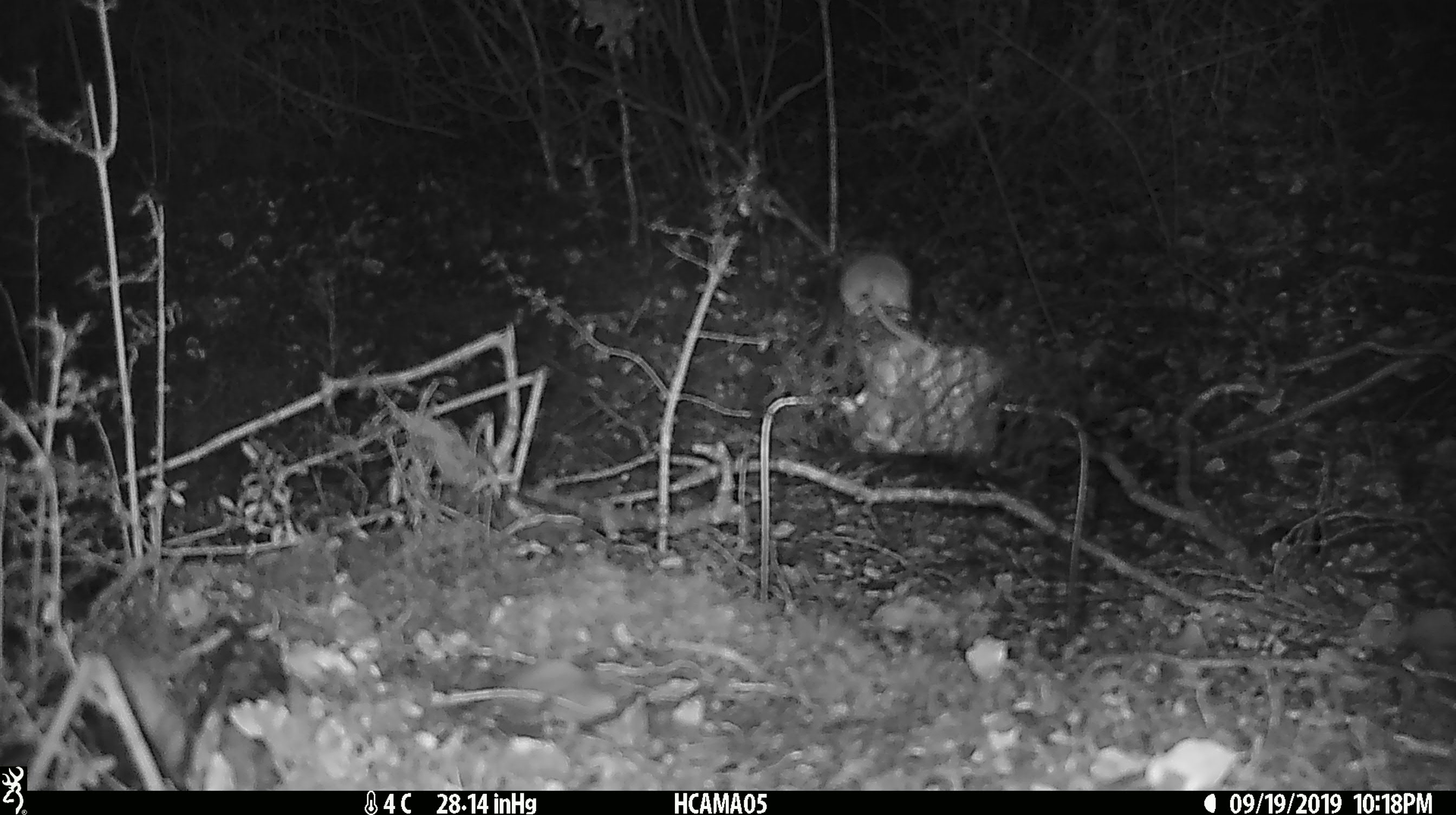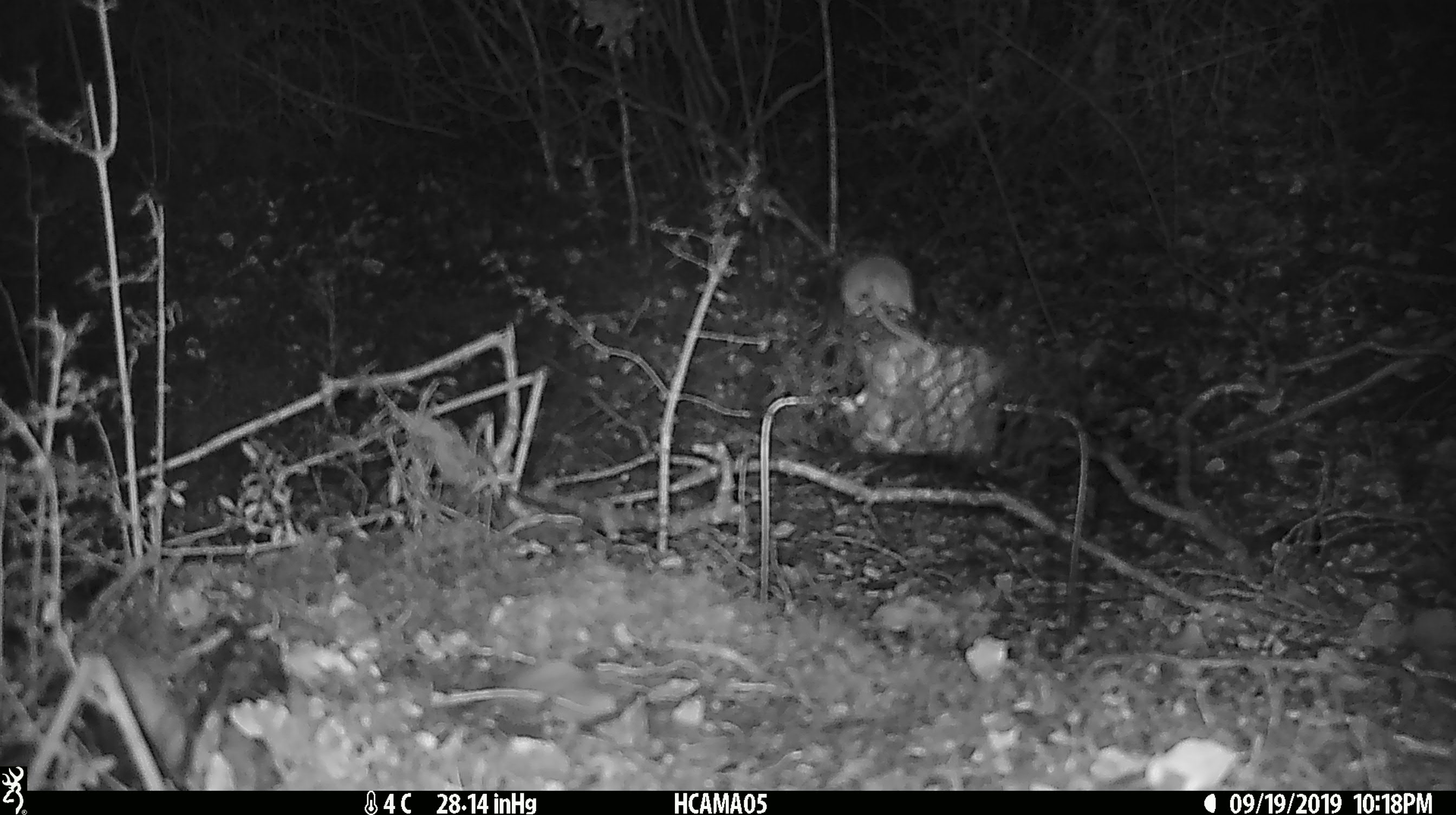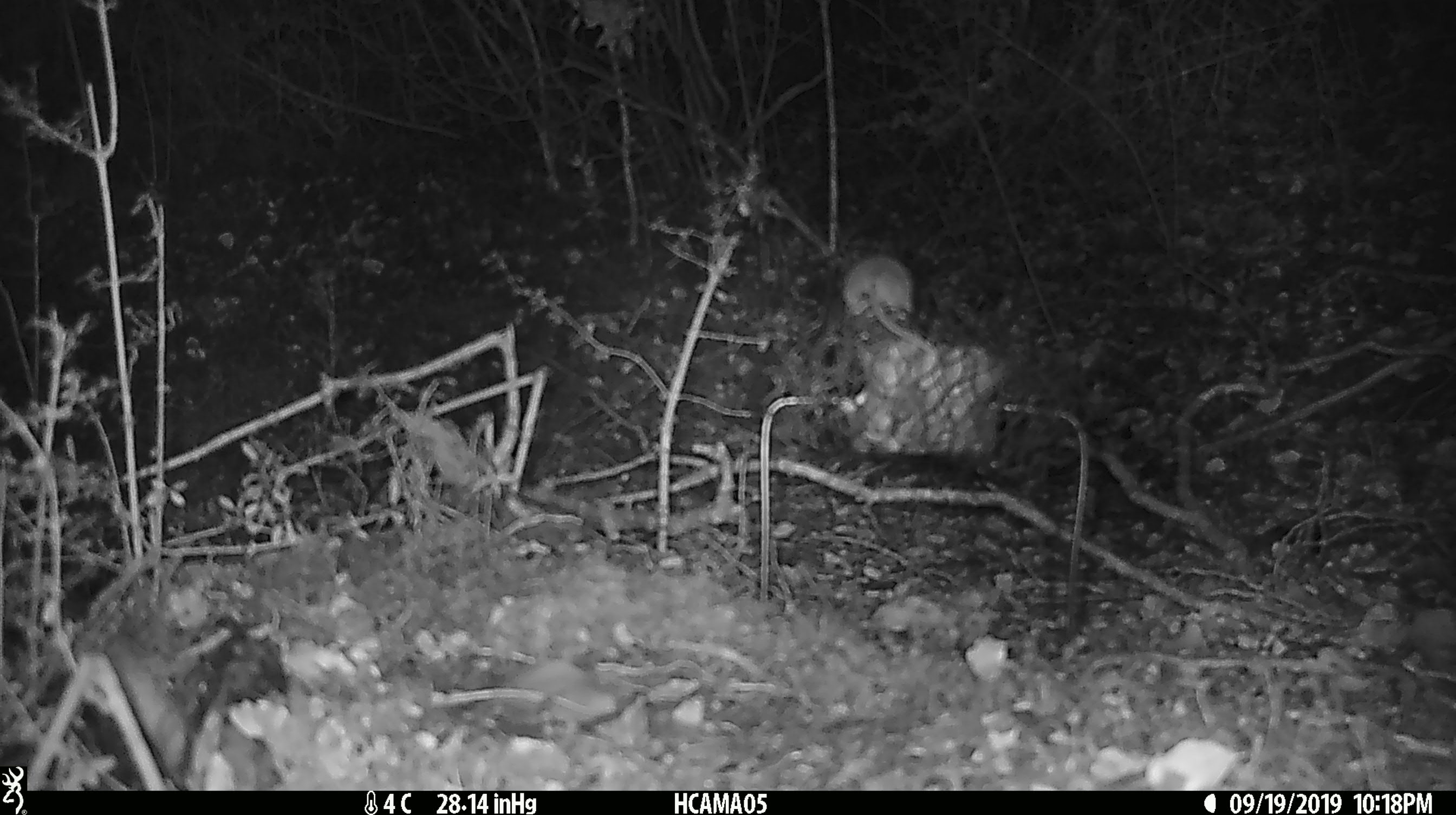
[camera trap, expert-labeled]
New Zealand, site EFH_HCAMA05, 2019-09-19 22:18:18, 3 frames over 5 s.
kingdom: Animalia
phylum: Chordata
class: Mammalia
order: Rodentia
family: Muridae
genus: Mus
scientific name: Mus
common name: mouse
Mouse (Mus).